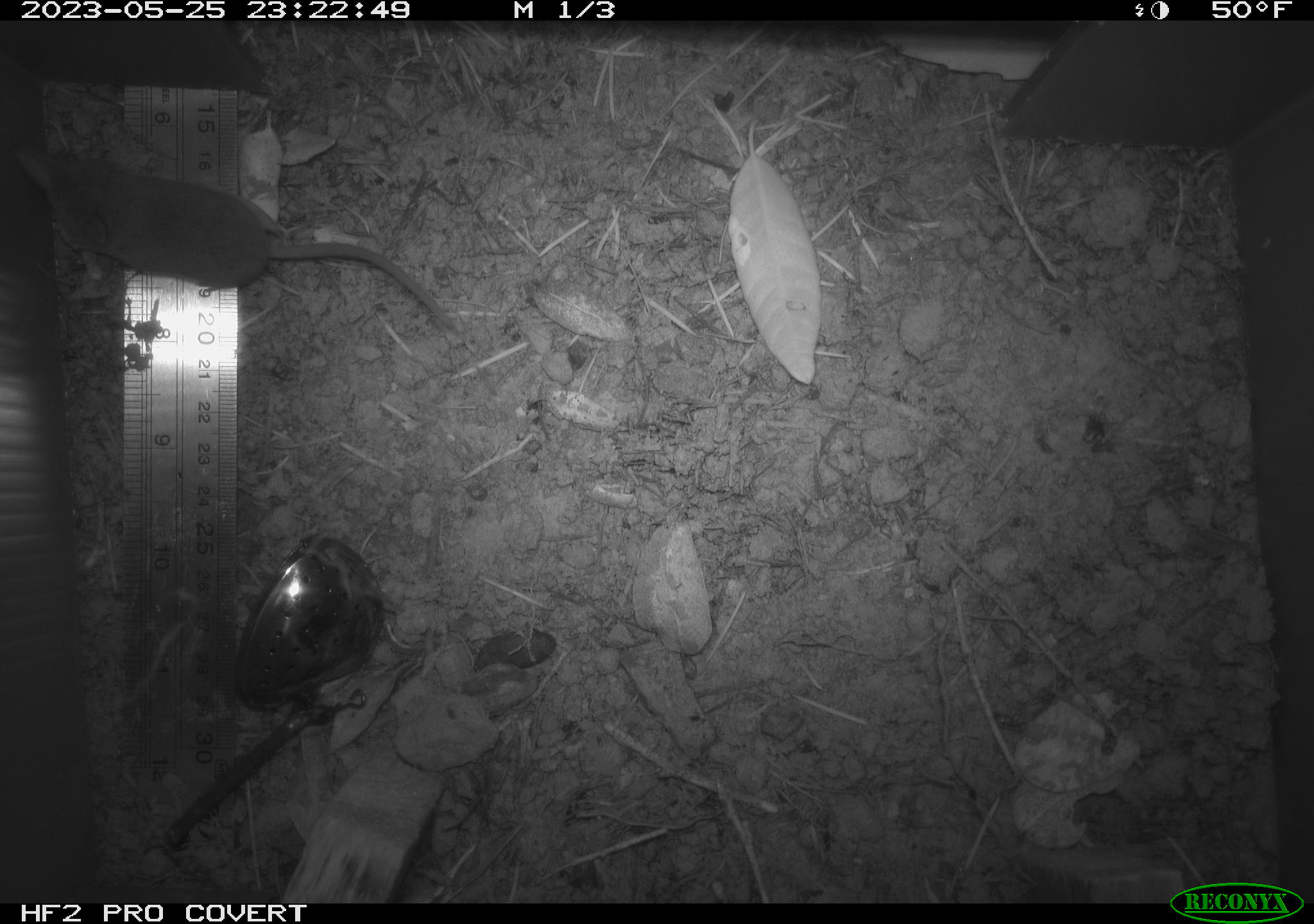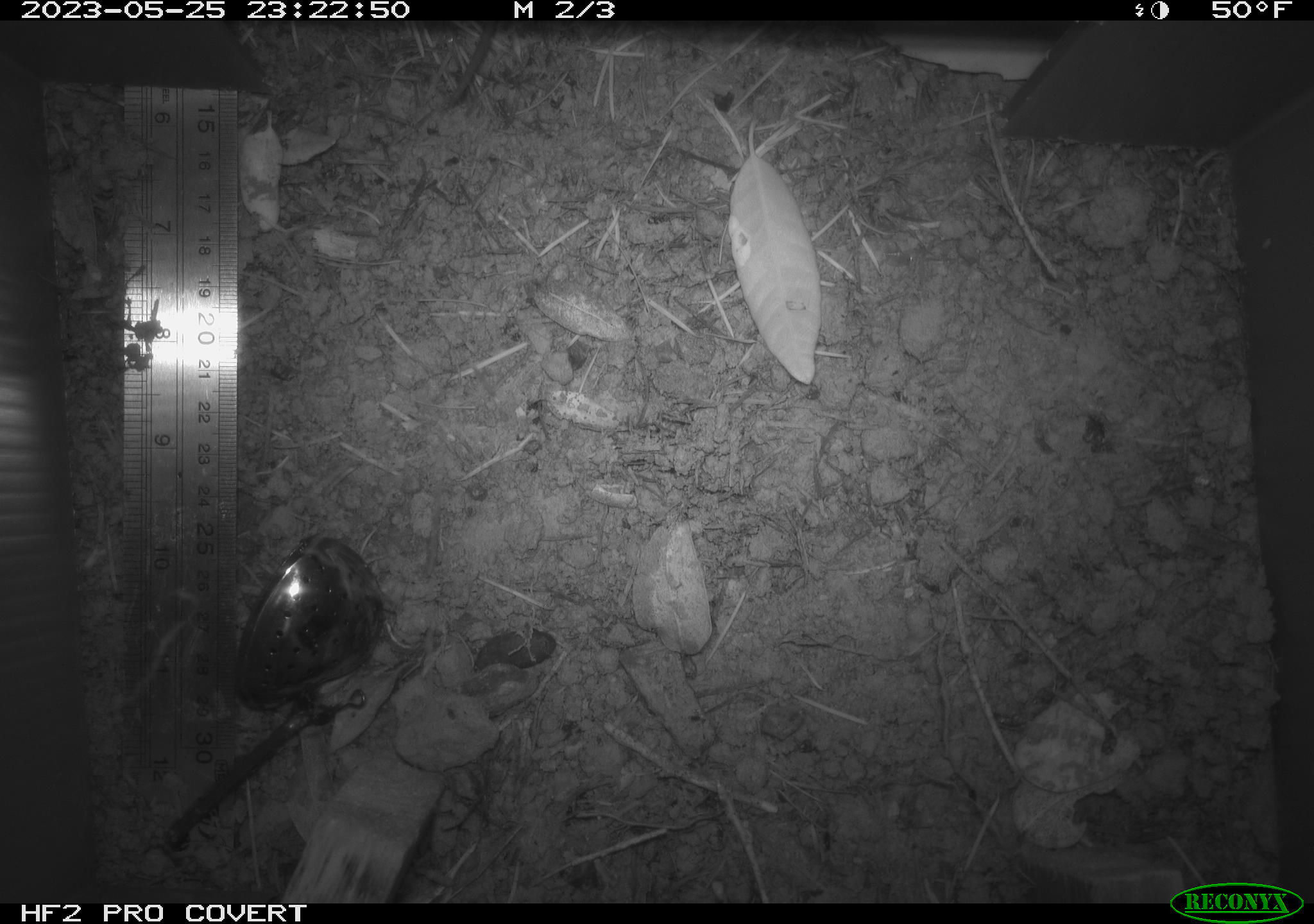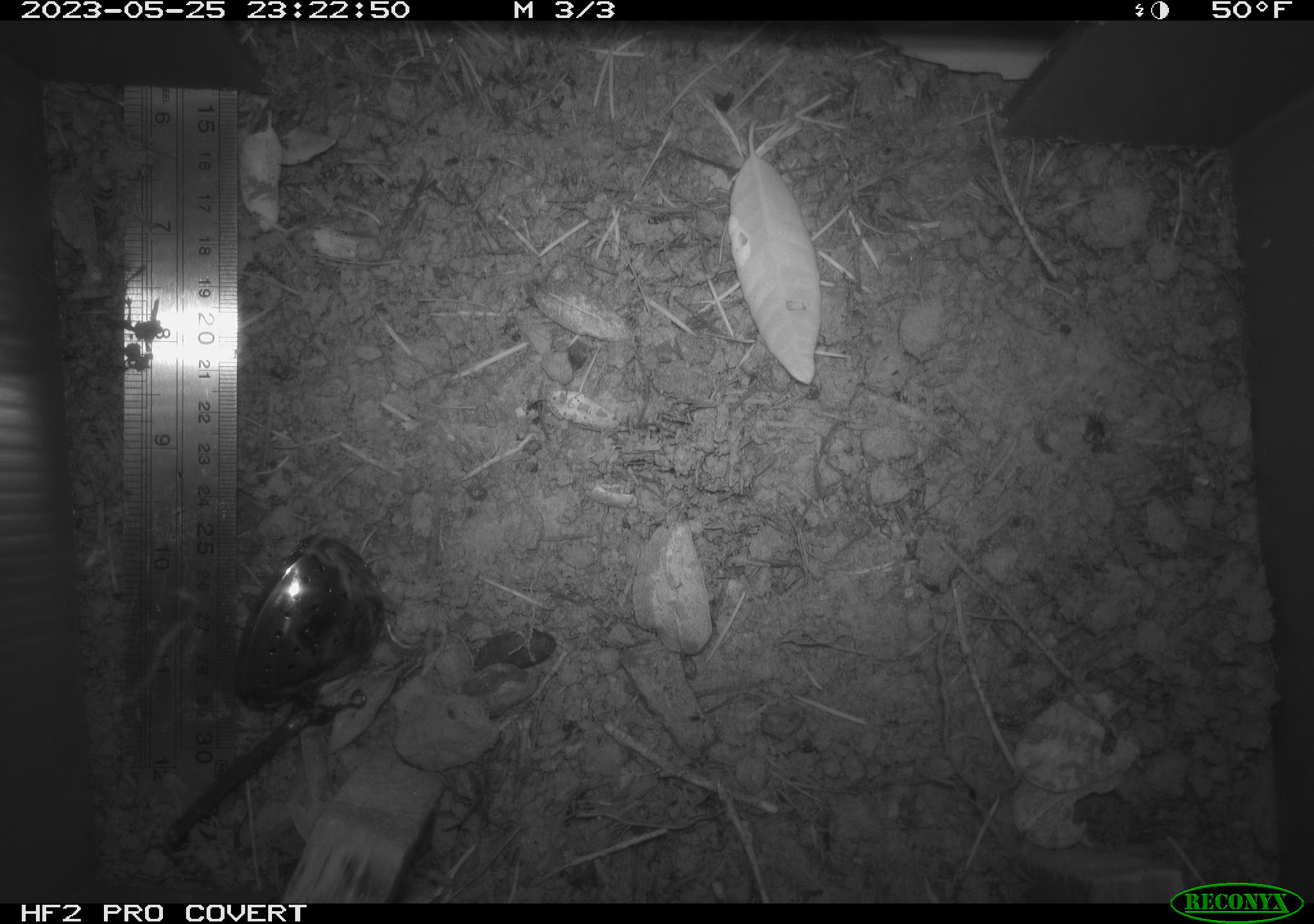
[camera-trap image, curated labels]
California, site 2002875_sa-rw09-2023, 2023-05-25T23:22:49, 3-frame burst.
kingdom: Animalia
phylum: Chordata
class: Mammalia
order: Eulipotyphla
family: Soricidae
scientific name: Soricidae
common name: shrews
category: soricidae family